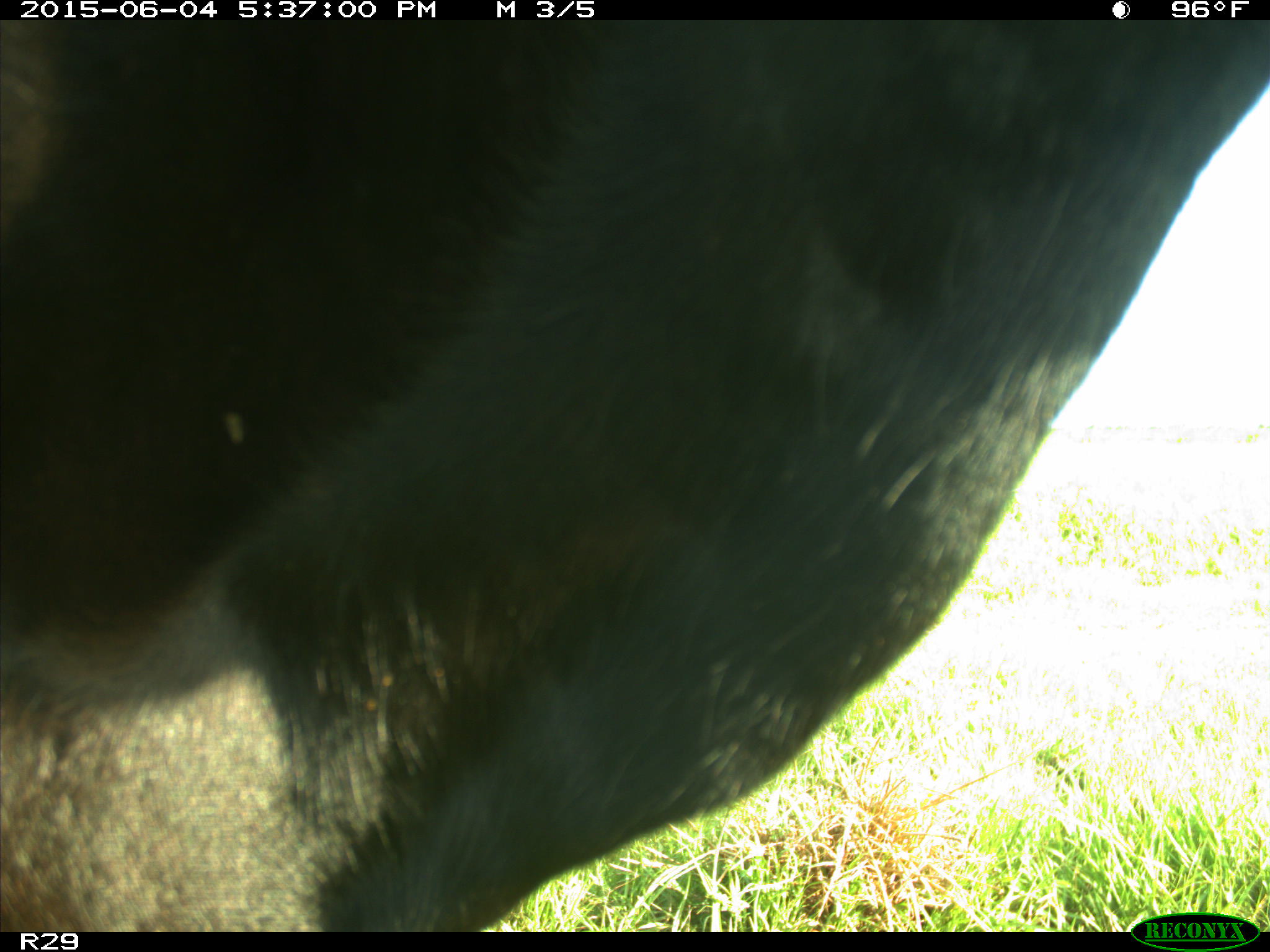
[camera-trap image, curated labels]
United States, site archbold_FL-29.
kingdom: Animalia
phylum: Chordata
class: Mammalia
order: Artiodactyla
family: Bovidae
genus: Bos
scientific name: Bos taurus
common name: domestic cow